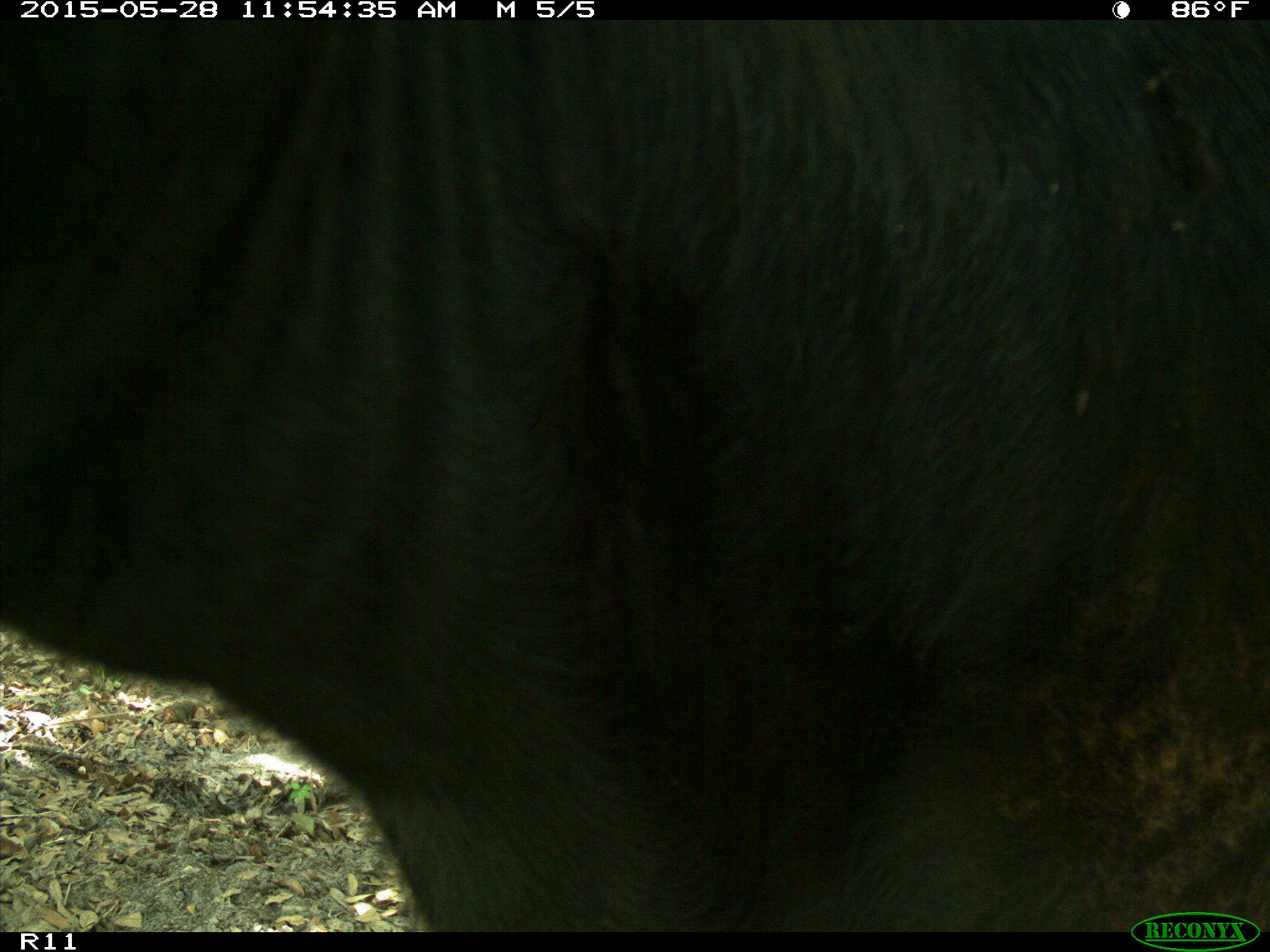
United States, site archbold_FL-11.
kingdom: Animalia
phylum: Chordata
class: Mammalia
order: Artiodactyla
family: Bovidae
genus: Bos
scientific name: Bos taurus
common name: domestic cow